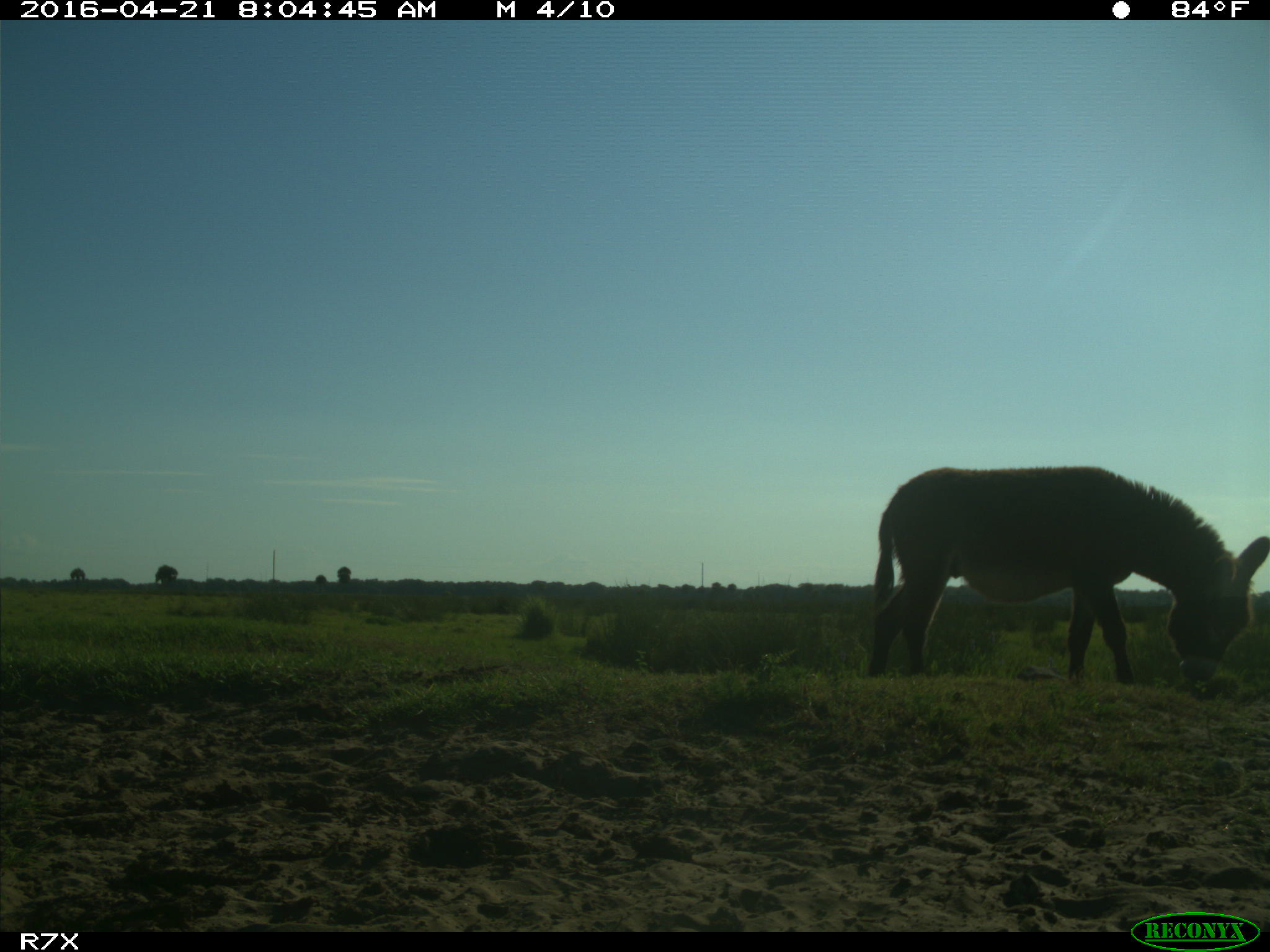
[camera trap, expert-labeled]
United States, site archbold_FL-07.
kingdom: Animalia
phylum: Chordata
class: Mammalia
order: Artiodactyla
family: Bovidae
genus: Bos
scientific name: Bos taurus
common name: domestic cow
Bos taurus (domestic cow).